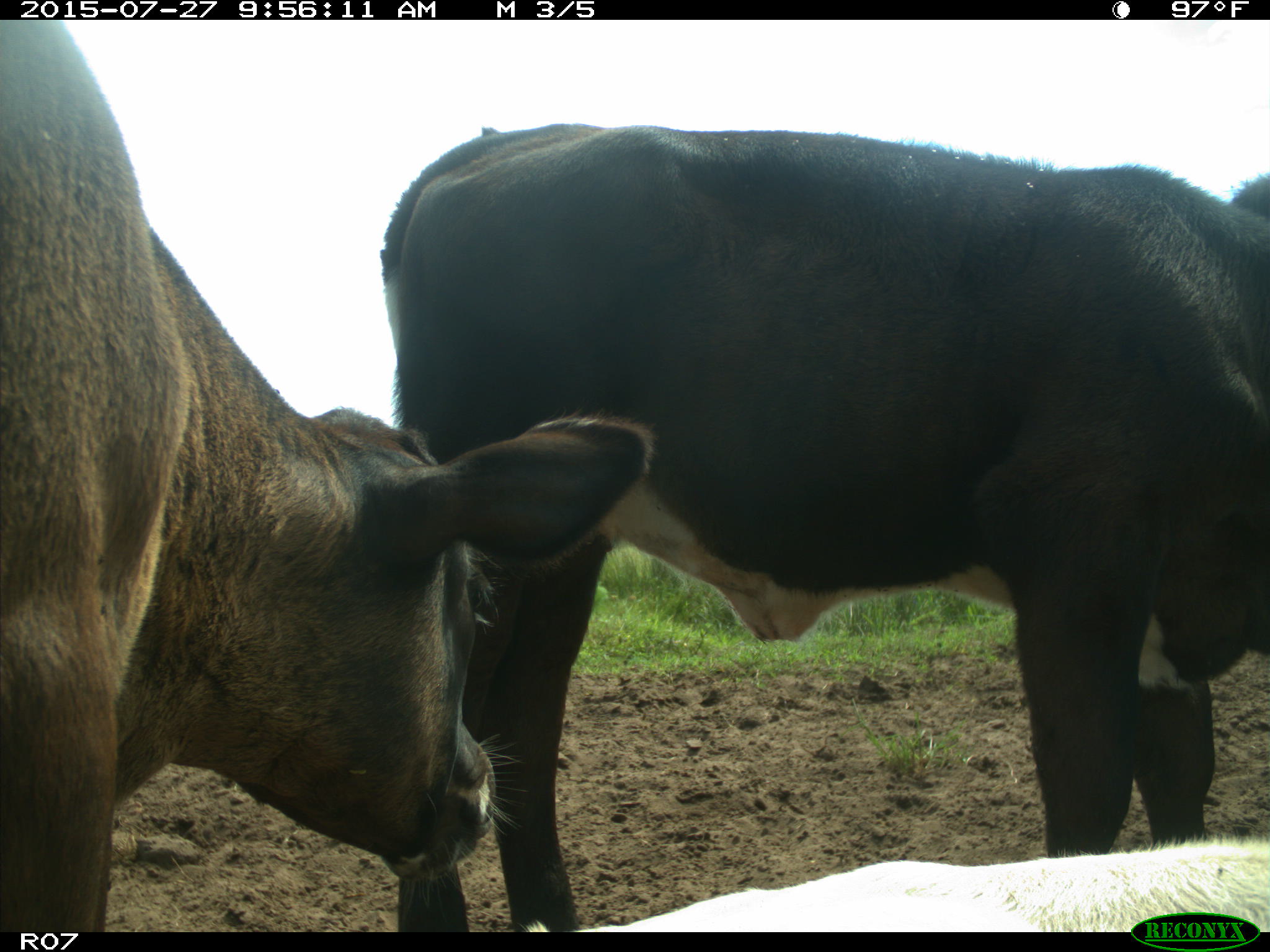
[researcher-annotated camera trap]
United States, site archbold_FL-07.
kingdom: Animalia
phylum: Chordata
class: Mammalia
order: Artiodactyla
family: Bovidae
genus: Bos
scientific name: Bos taurus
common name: domestic cow